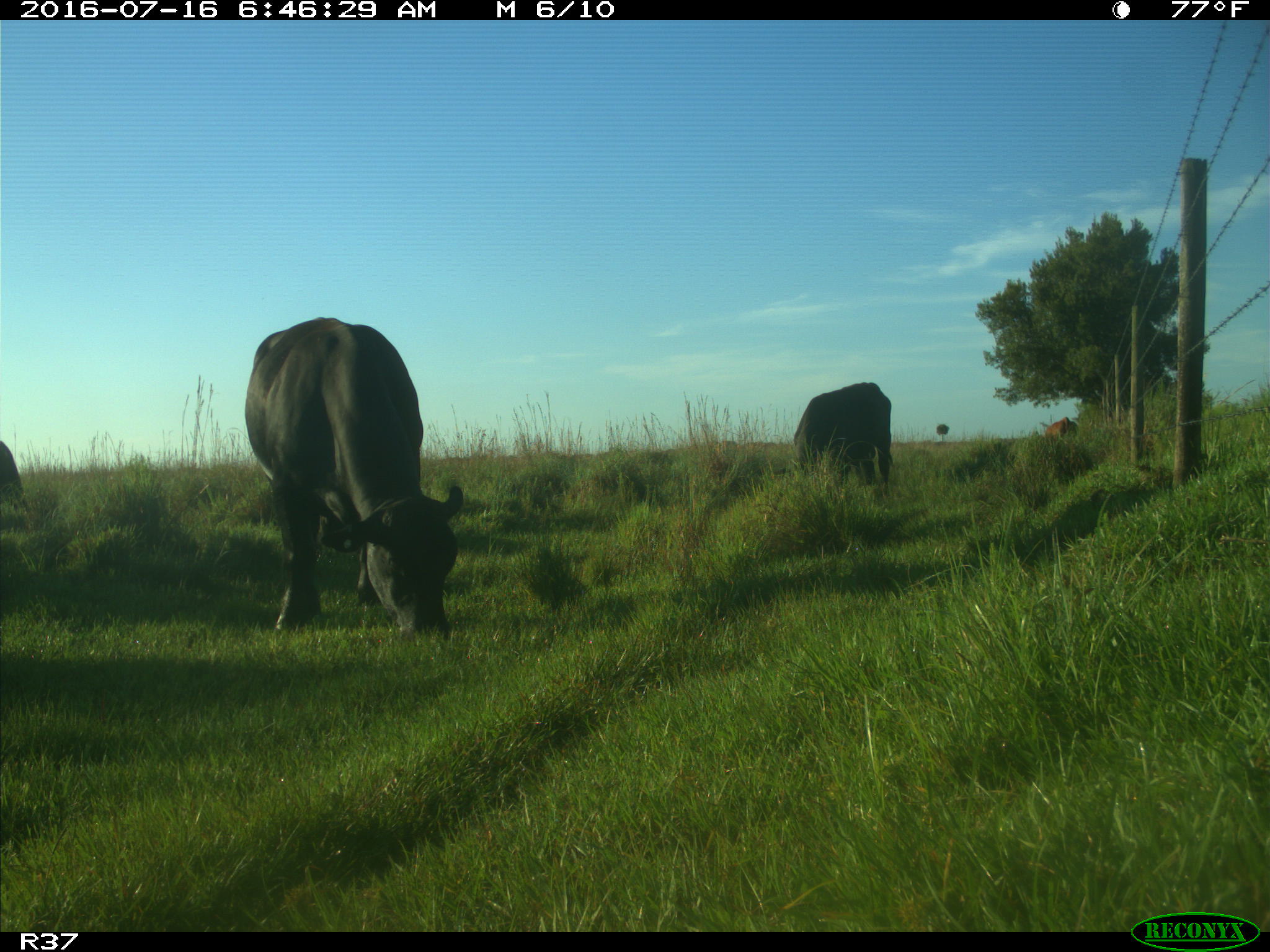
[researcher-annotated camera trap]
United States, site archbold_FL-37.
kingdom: Animalia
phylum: Chordata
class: Mammalia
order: Artiodactyla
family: Bovidae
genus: Bos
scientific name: Bos taurus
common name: domestic cow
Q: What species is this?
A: Bos taurus (domestic cow).